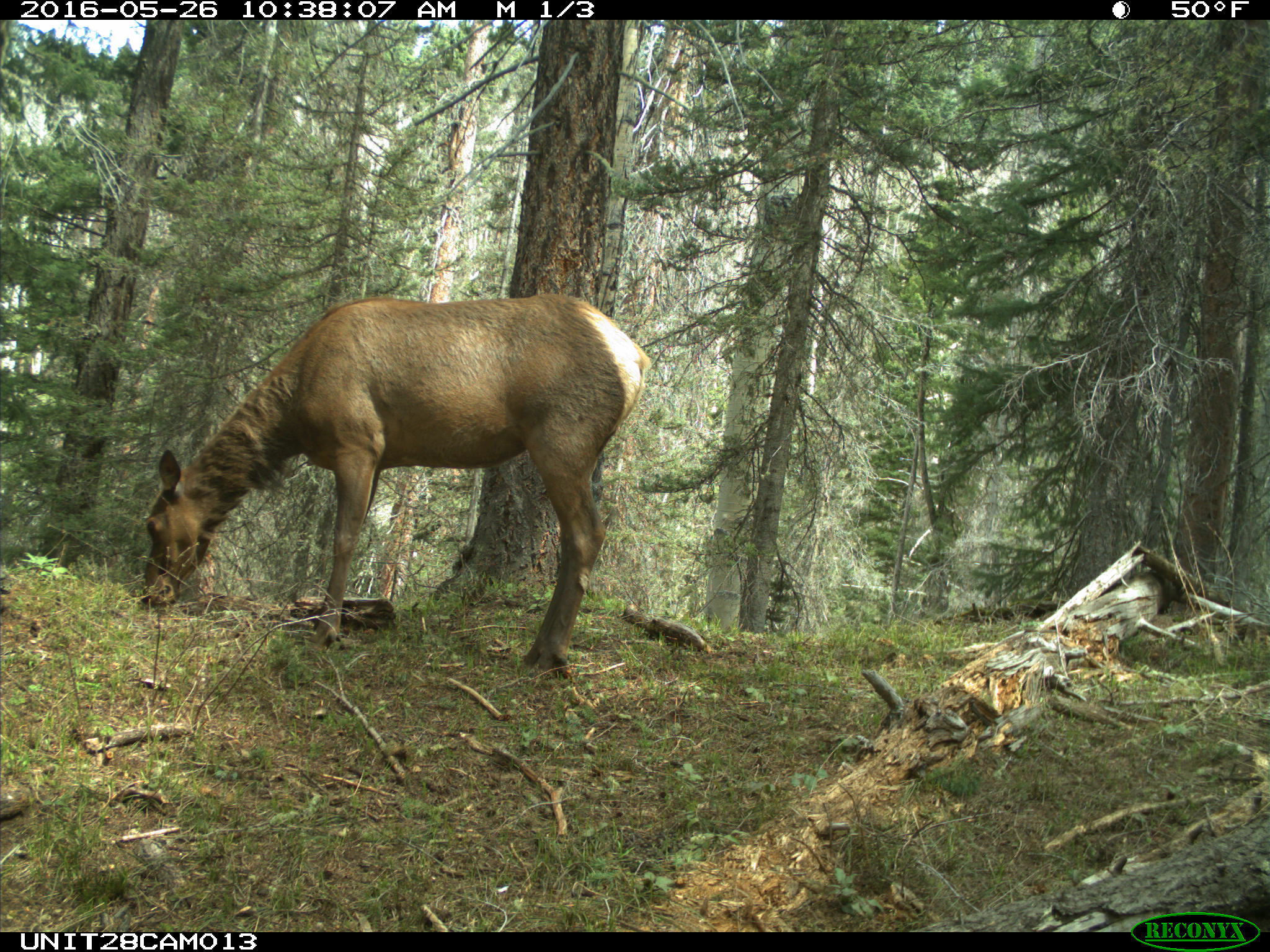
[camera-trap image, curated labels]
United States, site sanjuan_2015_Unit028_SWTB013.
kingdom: Animalia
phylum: Chordata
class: Mammalia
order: Artiodactyla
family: Cervidae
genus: Cervus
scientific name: Cervus elaphus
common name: red deer